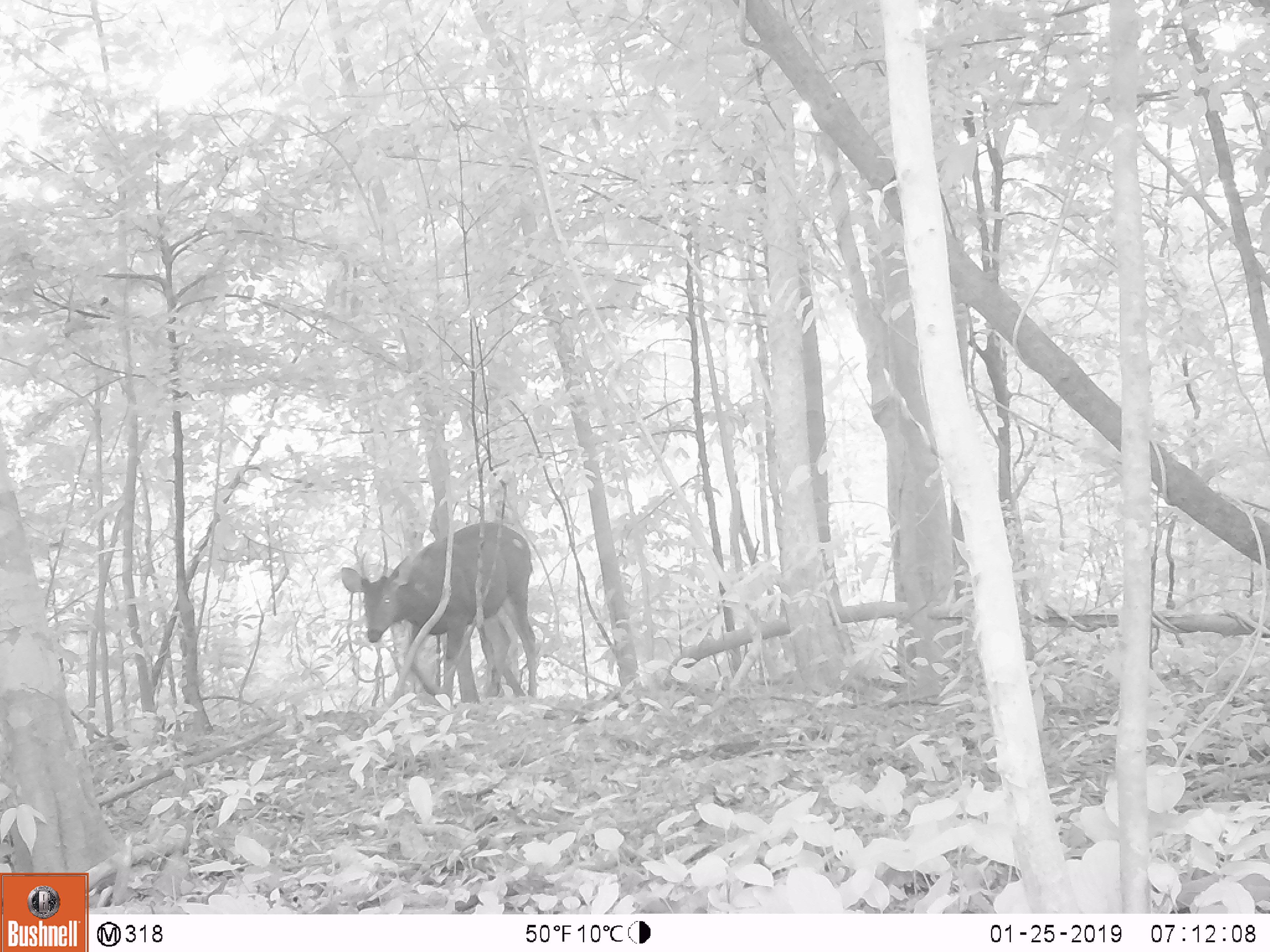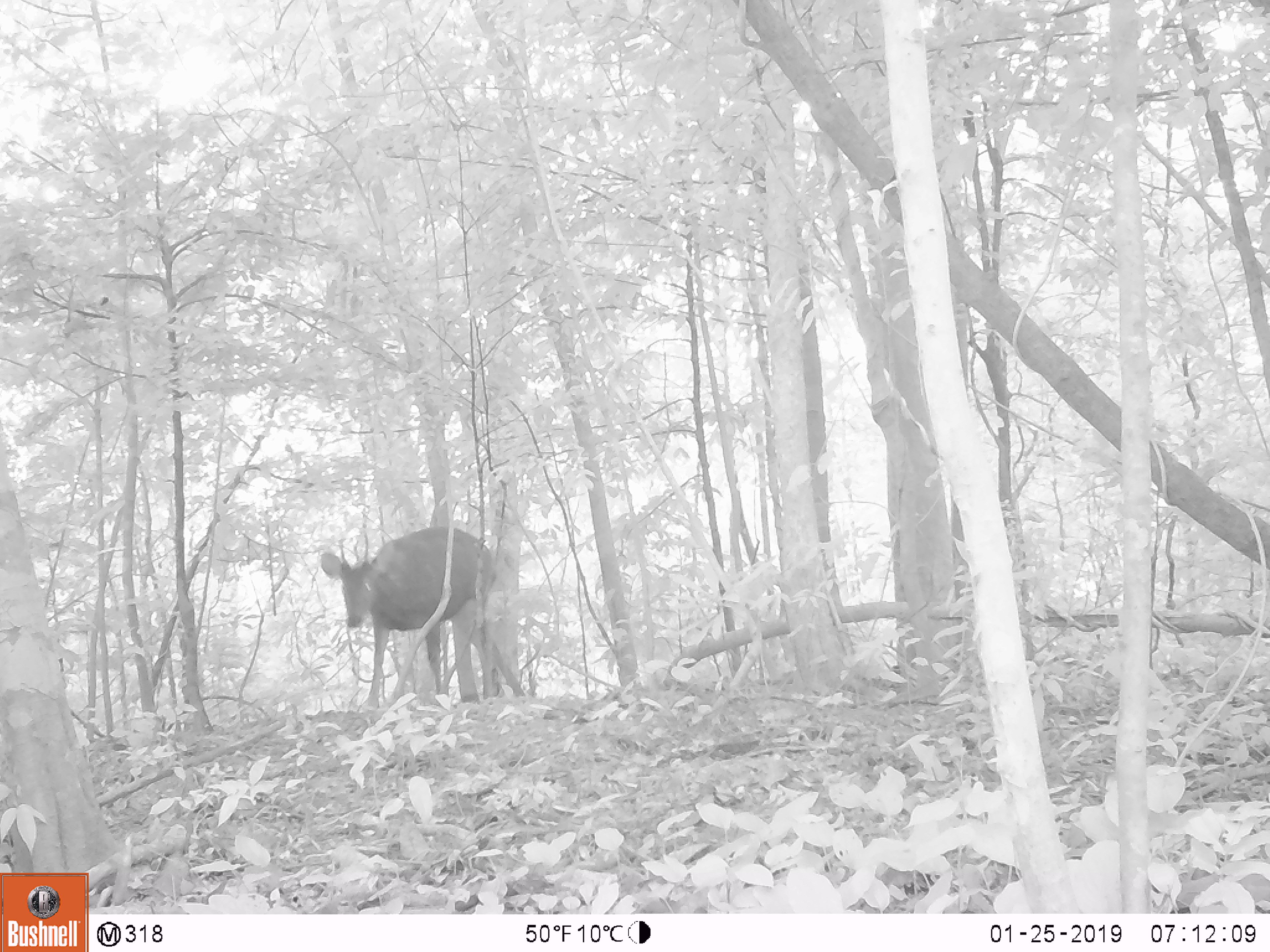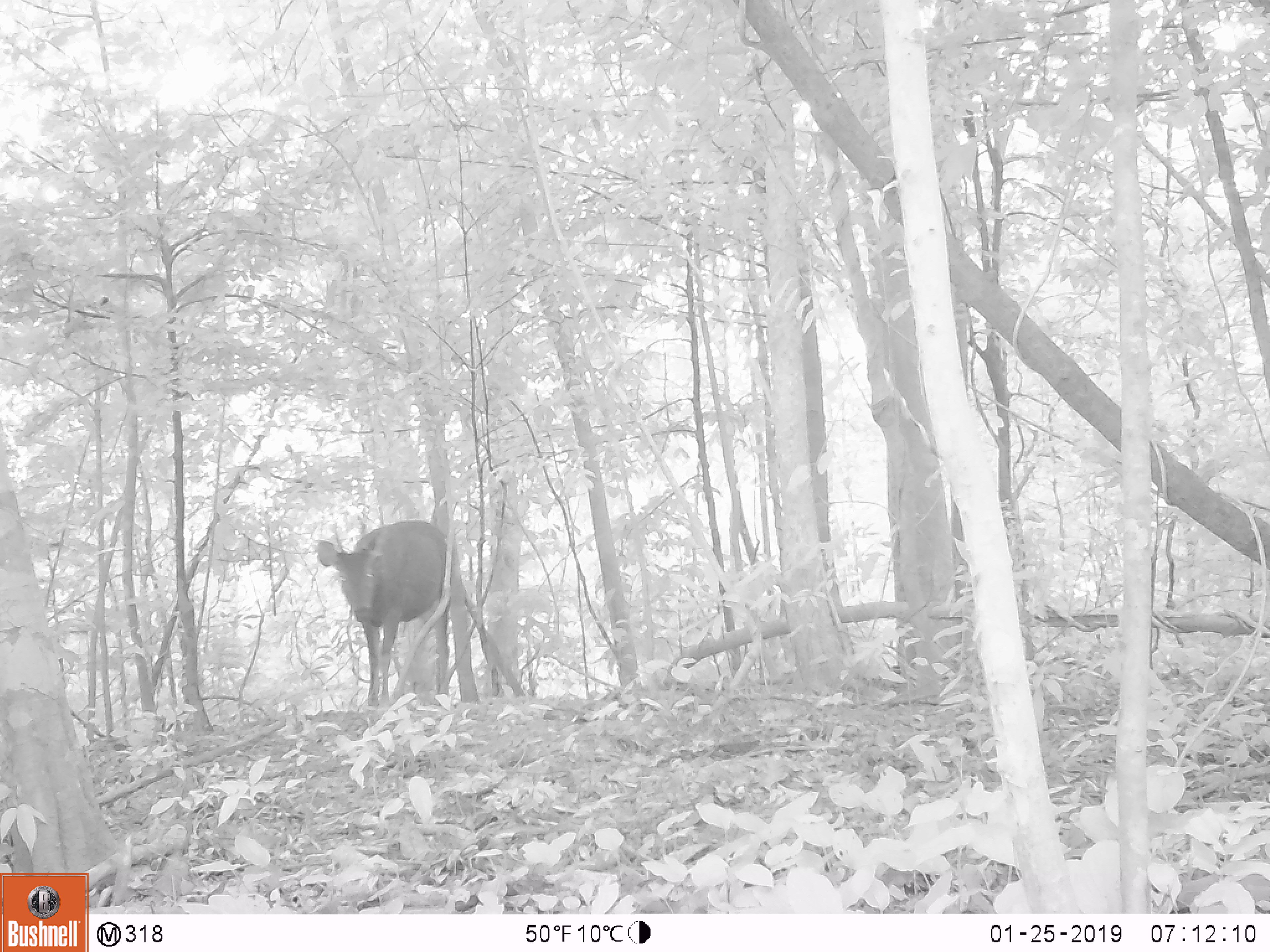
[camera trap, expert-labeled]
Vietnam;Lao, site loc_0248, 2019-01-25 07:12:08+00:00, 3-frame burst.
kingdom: Animalia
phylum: Chordata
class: Mammalia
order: Artiodactyla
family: Cervidae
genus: Rusa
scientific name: Rusa unicolor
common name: sambar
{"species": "sambar (Rusa unicolor)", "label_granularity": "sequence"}